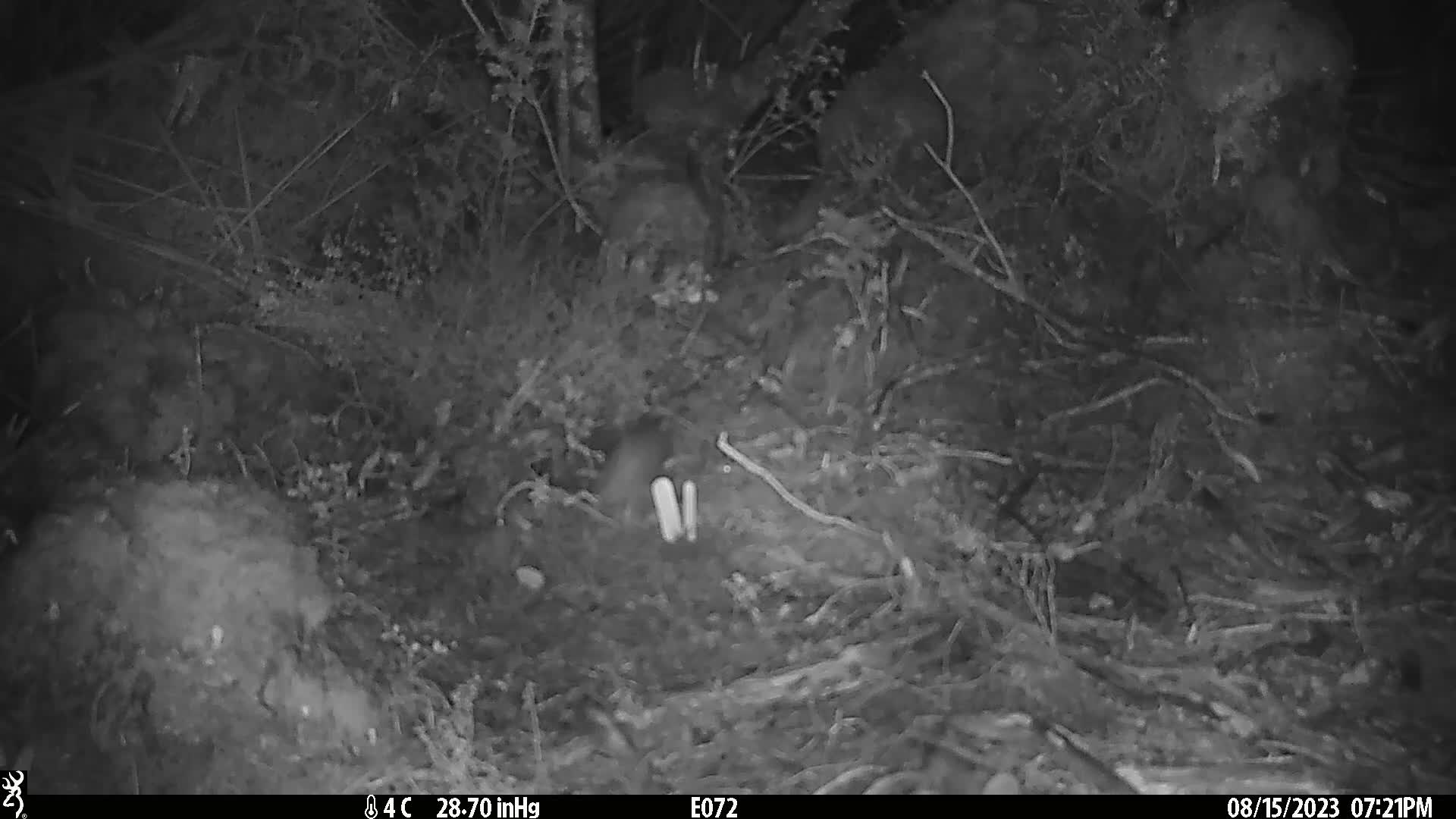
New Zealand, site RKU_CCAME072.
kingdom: Animalia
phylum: Chordata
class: Mammalia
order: Rodentia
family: Muridae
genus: Rattus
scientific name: Rattus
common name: rat